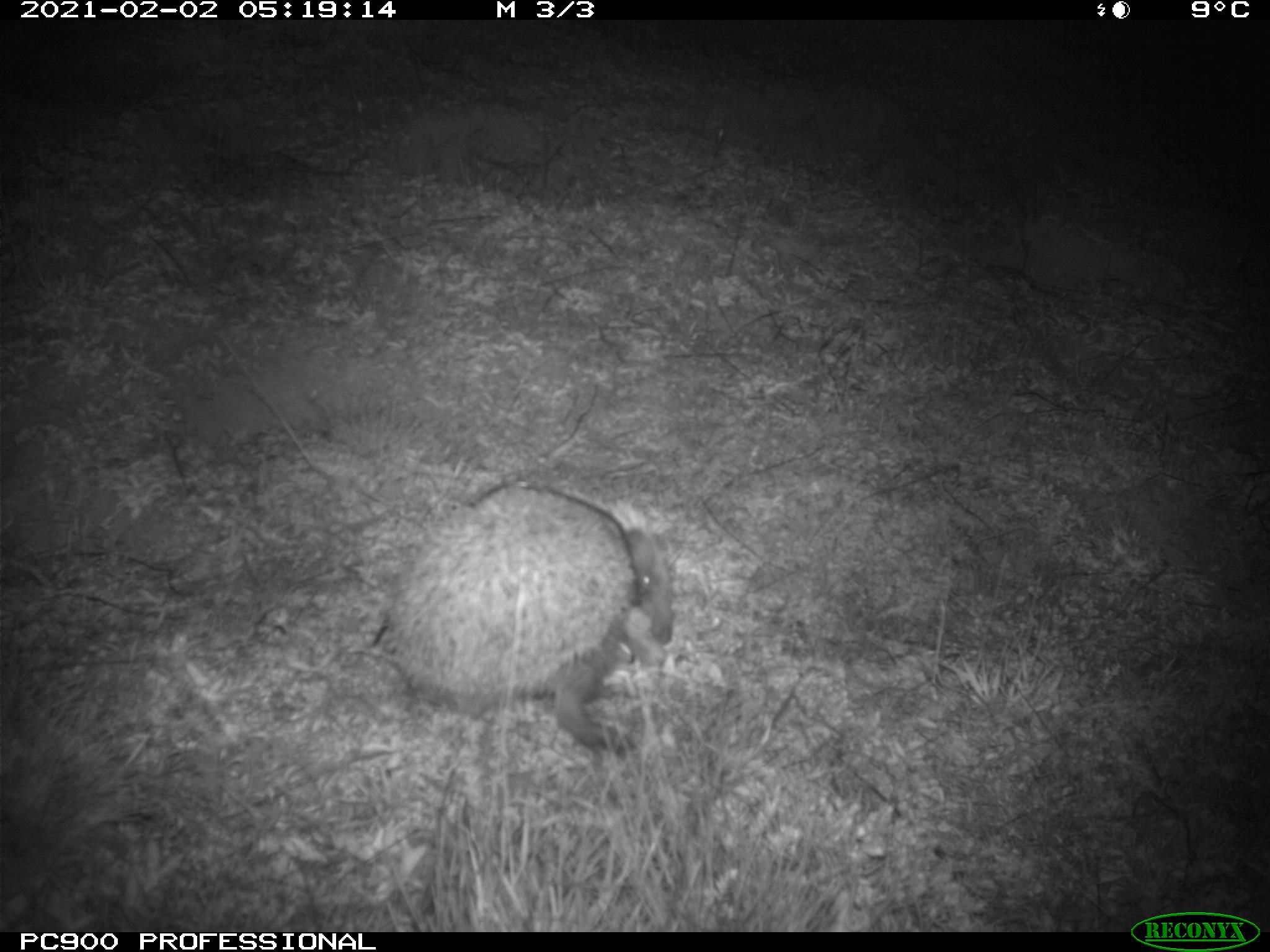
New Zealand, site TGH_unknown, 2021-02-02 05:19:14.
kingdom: Animalia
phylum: Chordata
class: Mammalia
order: Eulipotyphla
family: Erinaceidae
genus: Erinaceus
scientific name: Erinaceus europaeus europaeus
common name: european hedgehog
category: hedgehog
Hedgehog (european hedgehog) (Erinaceus europaeus europaeus).